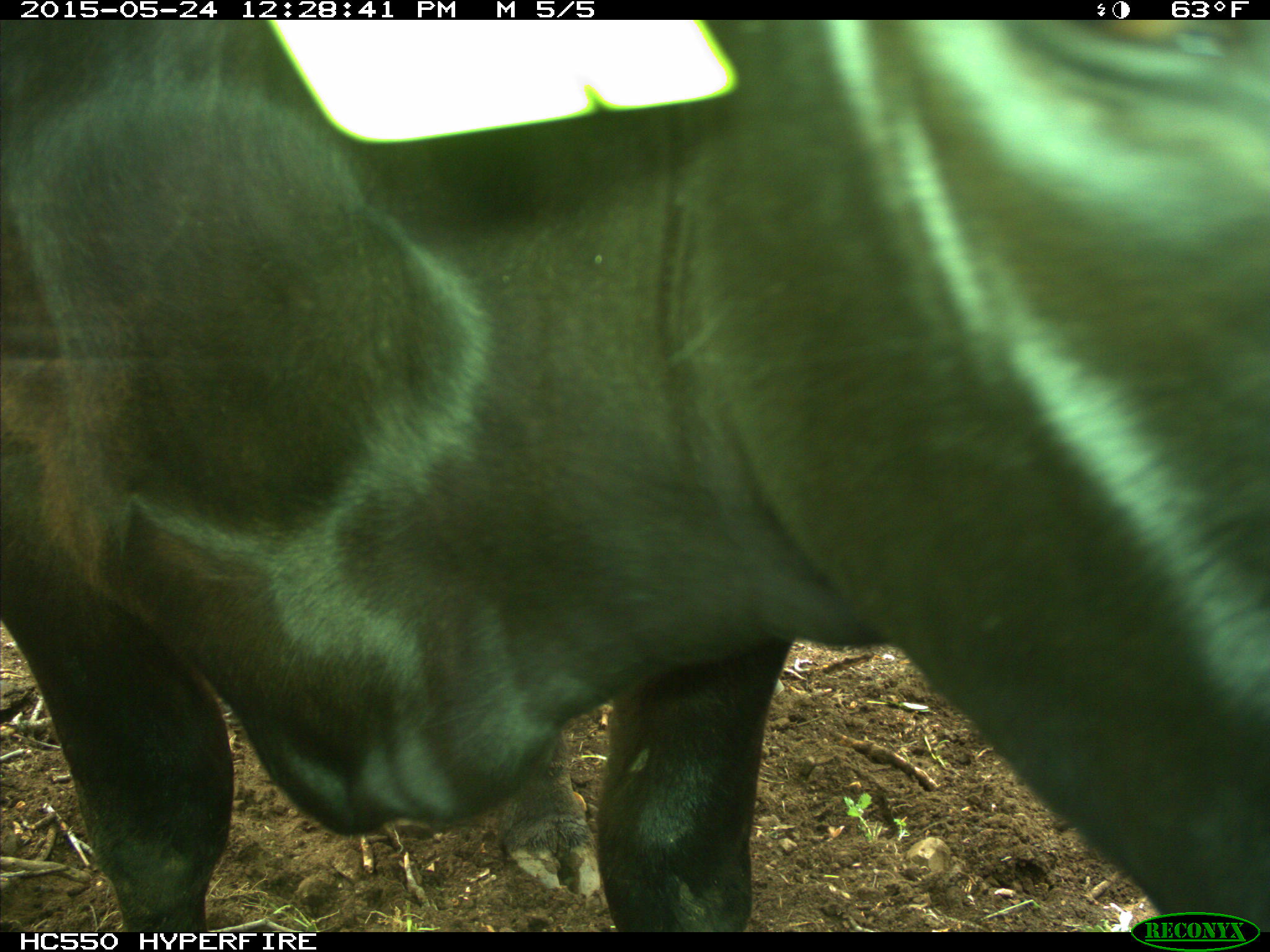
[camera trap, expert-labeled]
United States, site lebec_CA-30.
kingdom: Animalia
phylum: Chordata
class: Mammalia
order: Artiodactyla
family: Bovidae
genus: Bos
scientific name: Bos taurus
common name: domestic cow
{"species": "Bos taurus (domestic cow)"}